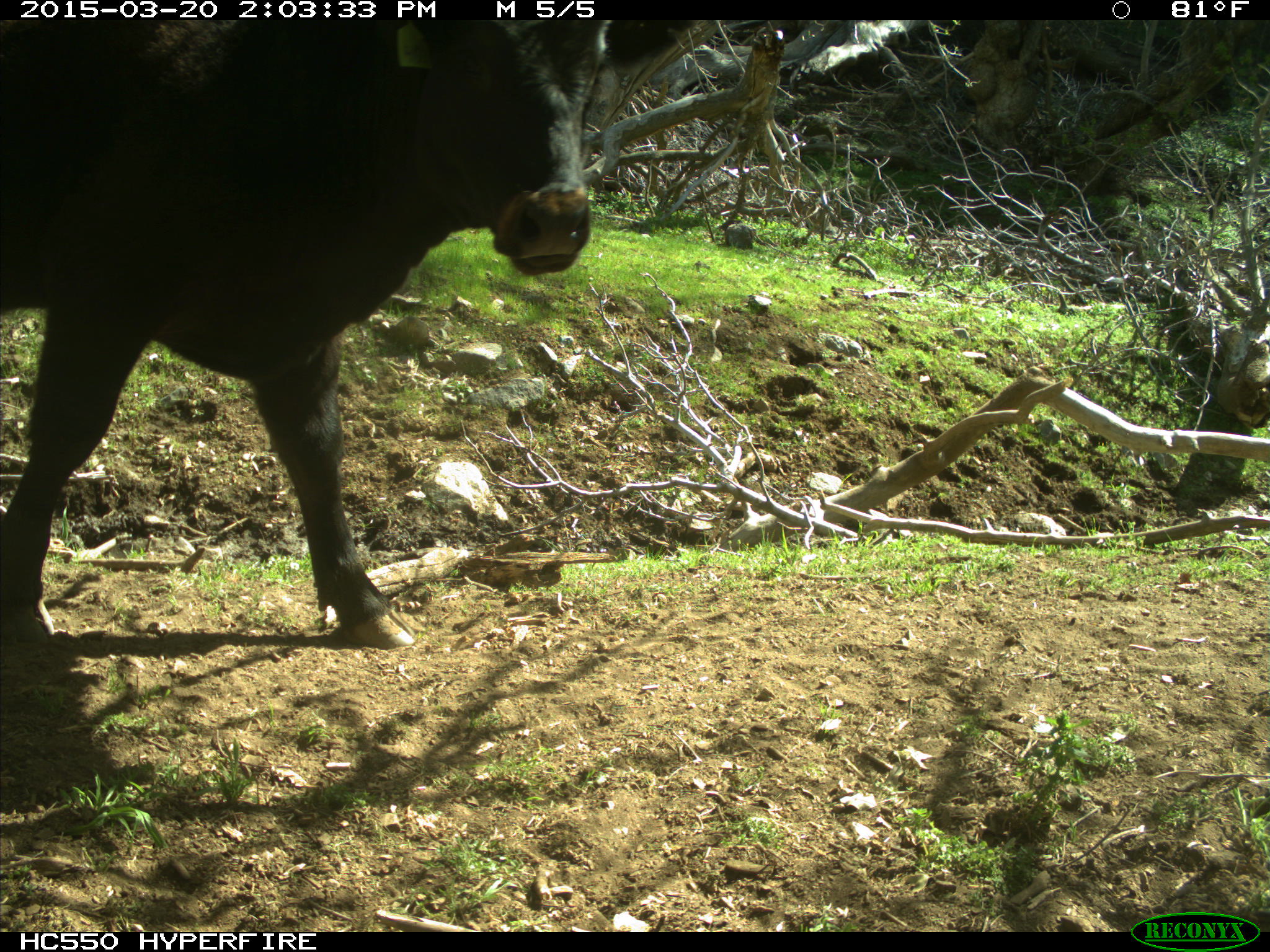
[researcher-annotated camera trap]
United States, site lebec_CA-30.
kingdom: Animalia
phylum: Chordata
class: Mammalia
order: Artiodactyla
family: Bovidae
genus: Bos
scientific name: Bos taurus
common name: domestic cow